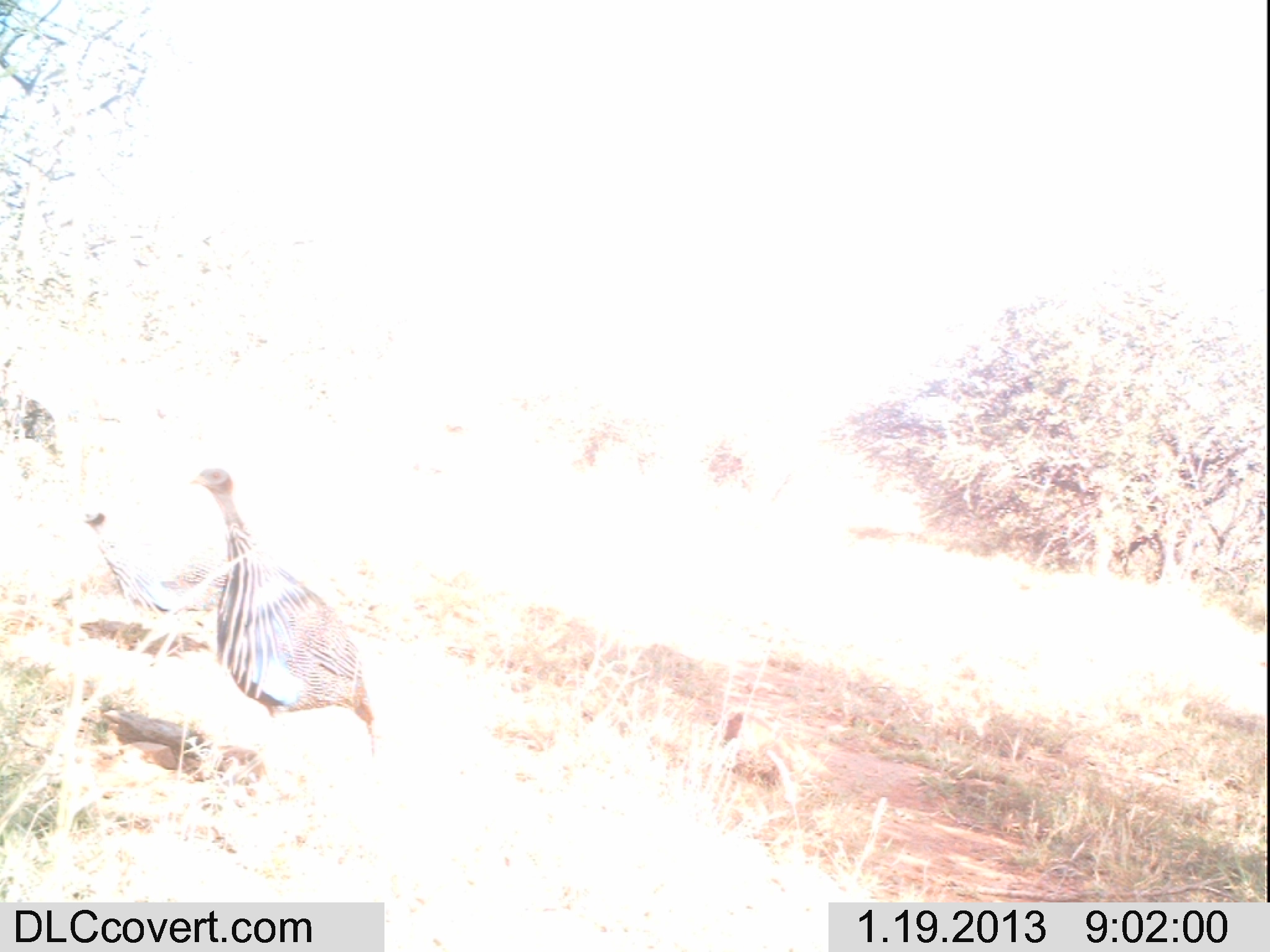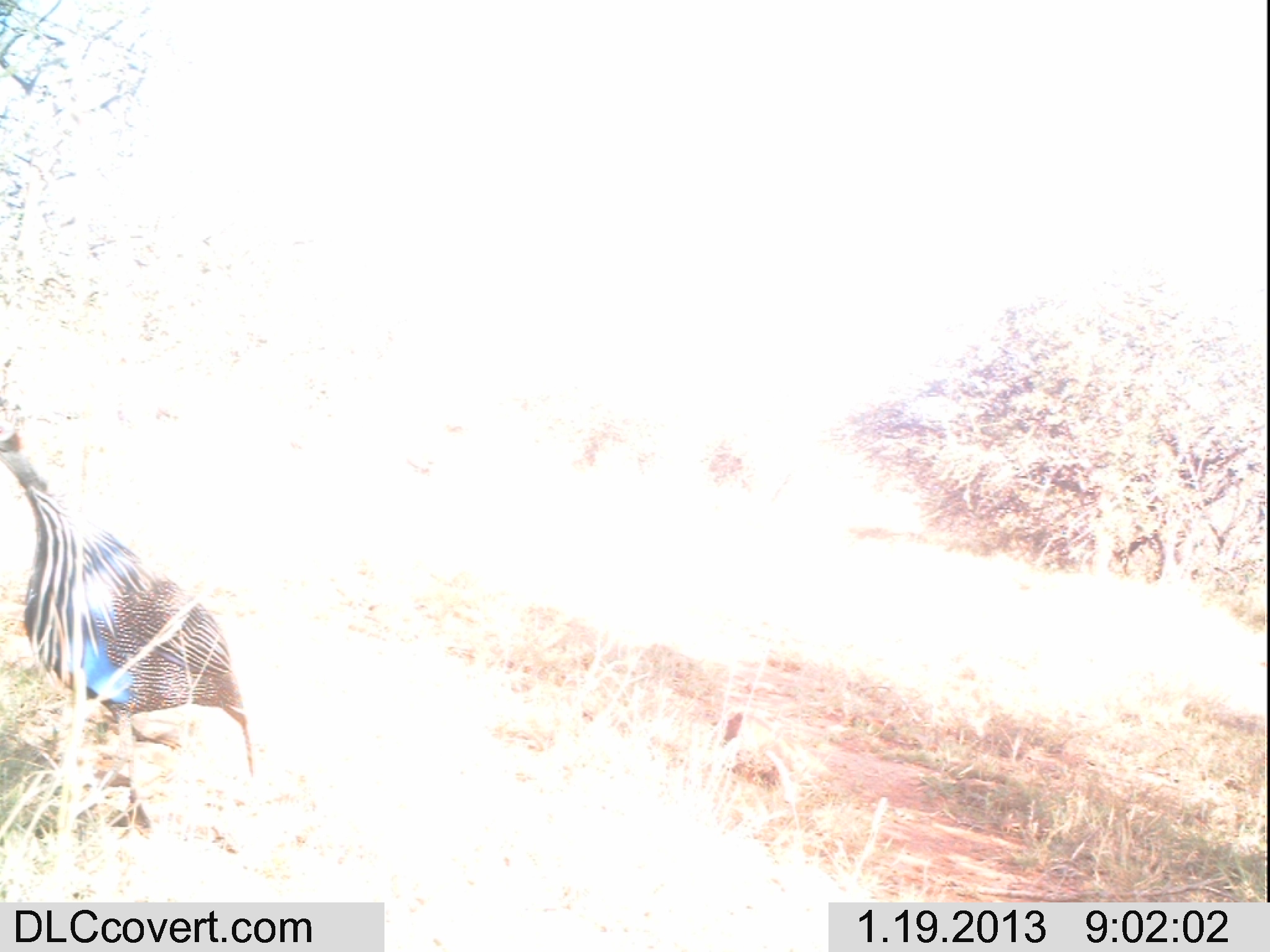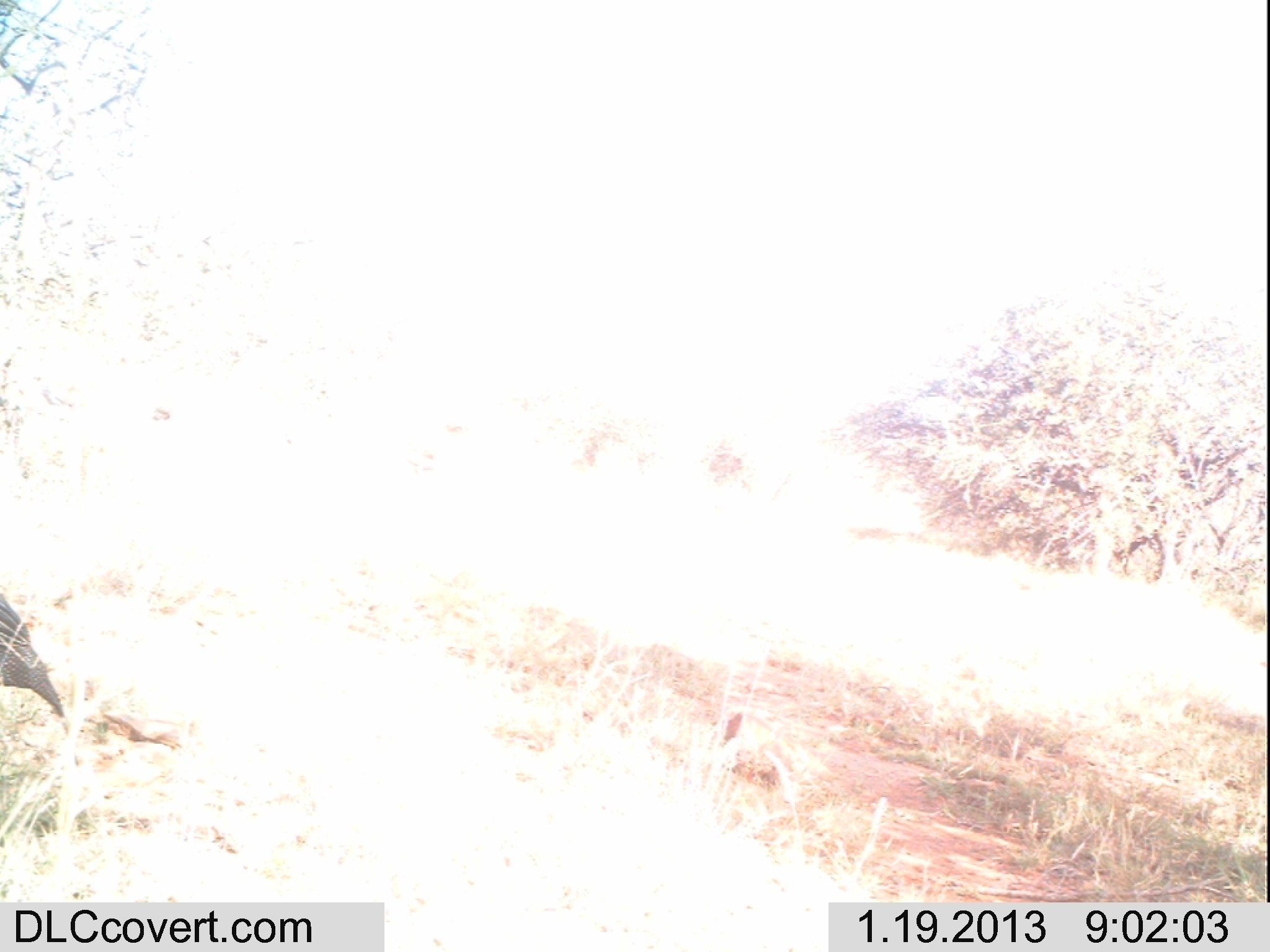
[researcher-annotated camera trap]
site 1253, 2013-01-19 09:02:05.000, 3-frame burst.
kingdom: Animalia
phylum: Chordata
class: Aves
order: Galliformes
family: Numididae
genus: Acryllium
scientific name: Acryllium vulturinum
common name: vulturine guineafowl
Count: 2.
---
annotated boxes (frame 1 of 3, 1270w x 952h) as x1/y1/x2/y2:
acryllium vulturinum: 180/464/377/756; 81/510/255/671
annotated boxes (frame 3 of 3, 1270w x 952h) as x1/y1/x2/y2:
acryllium vulturinum: 0/590/69/734